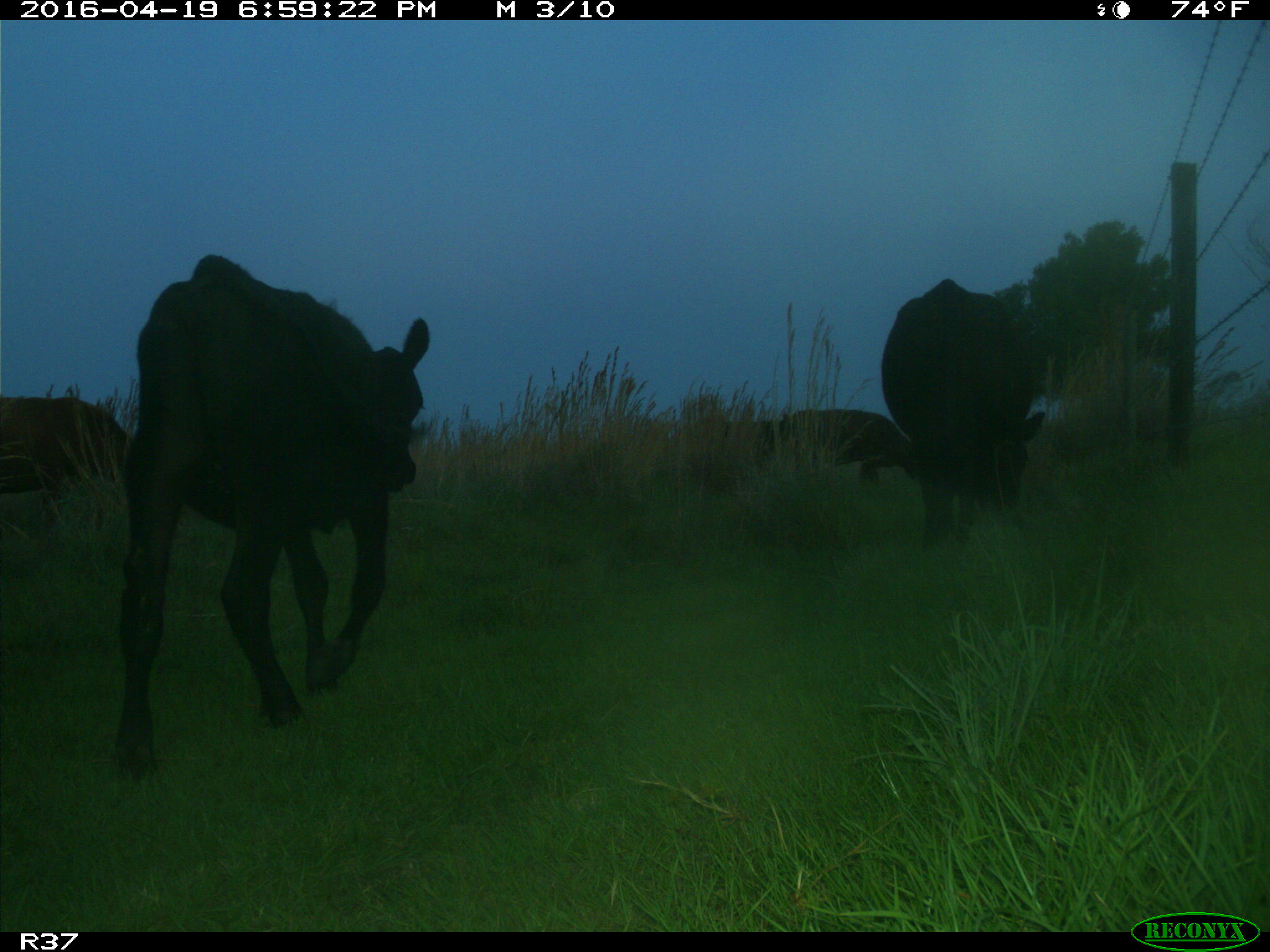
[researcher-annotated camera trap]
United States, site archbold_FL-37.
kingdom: Animalia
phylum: Chordata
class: Mammalia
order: Artiodactyla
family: Bovidae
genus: Bos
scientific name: Bos taurus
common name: domestic cow